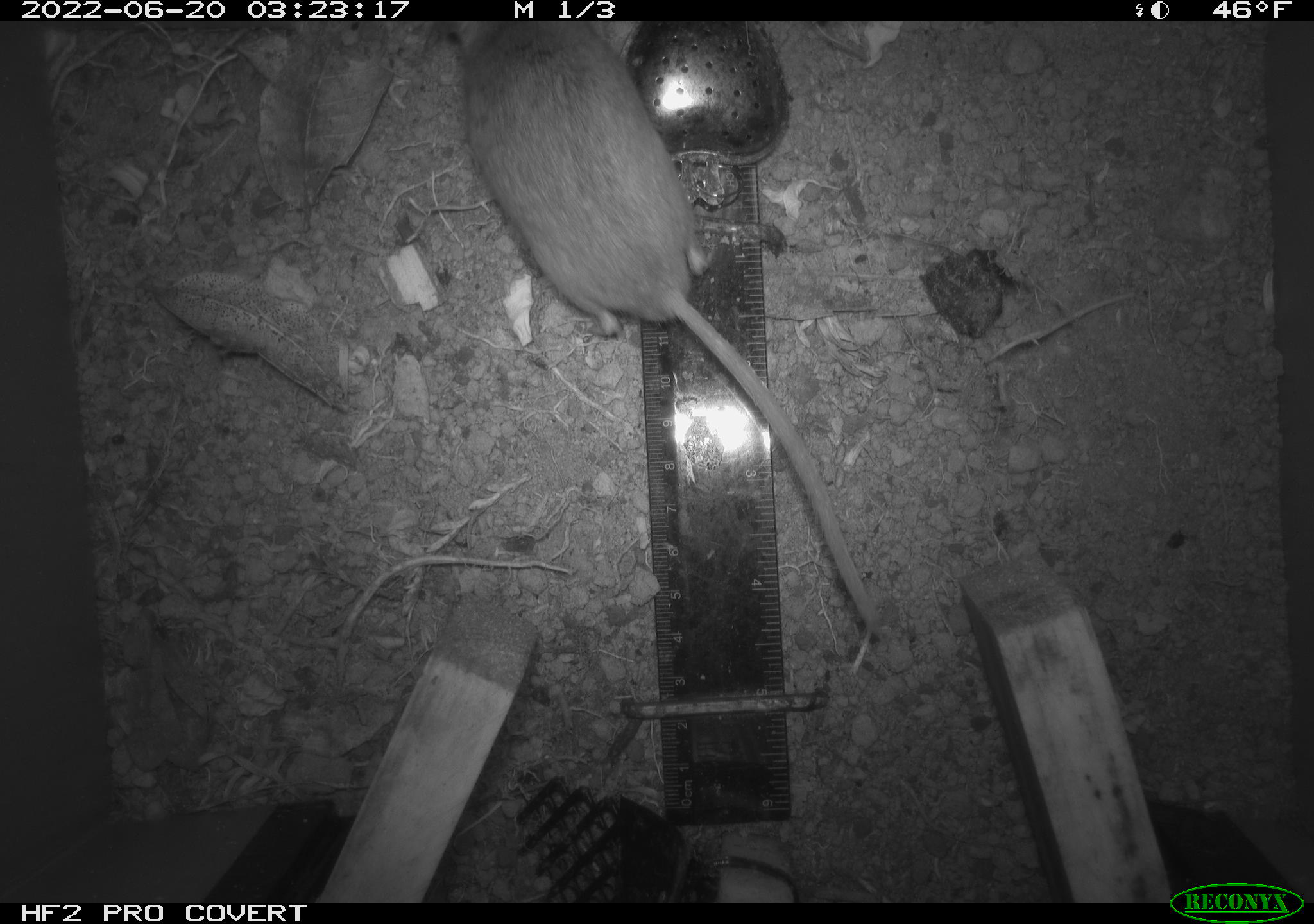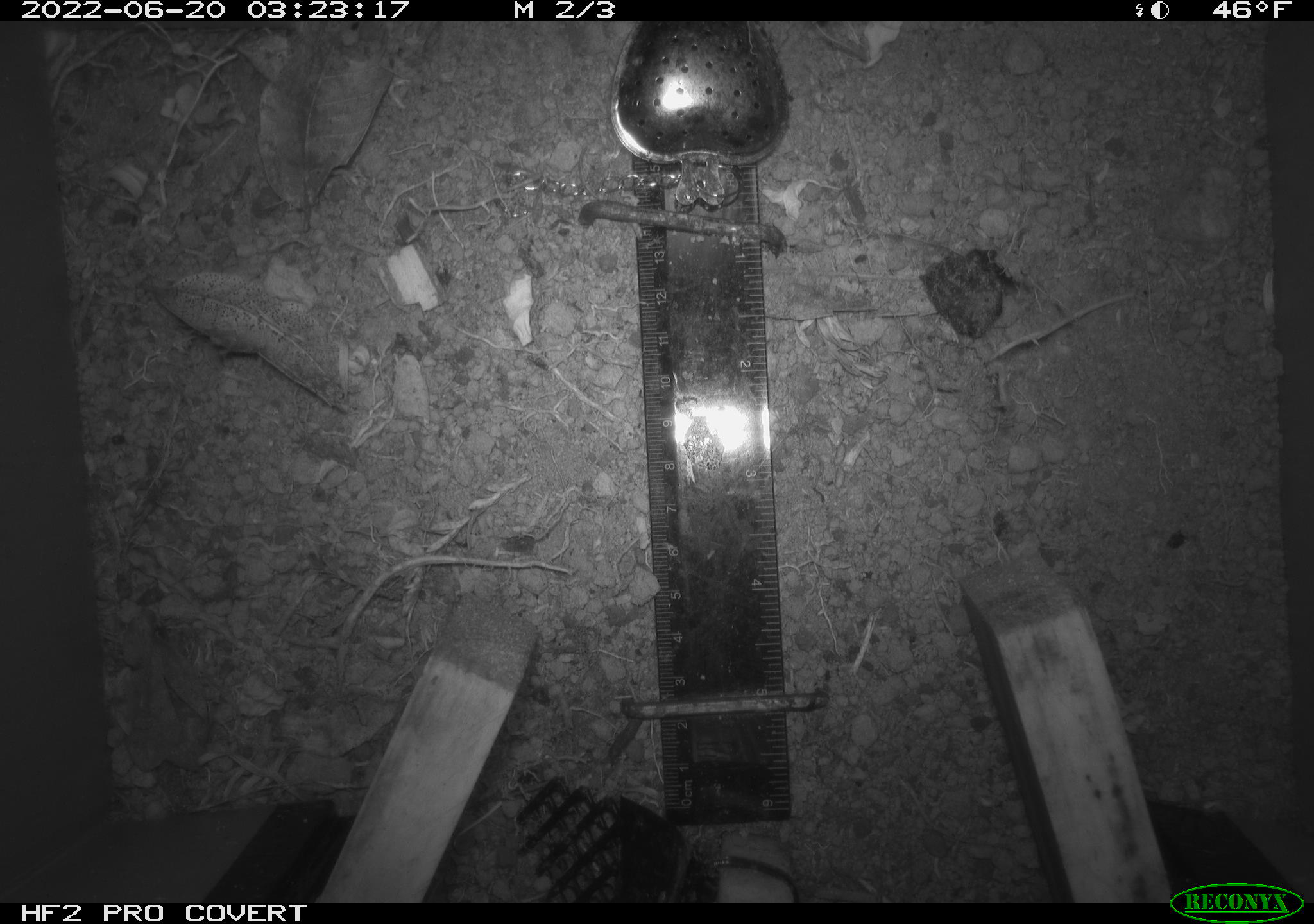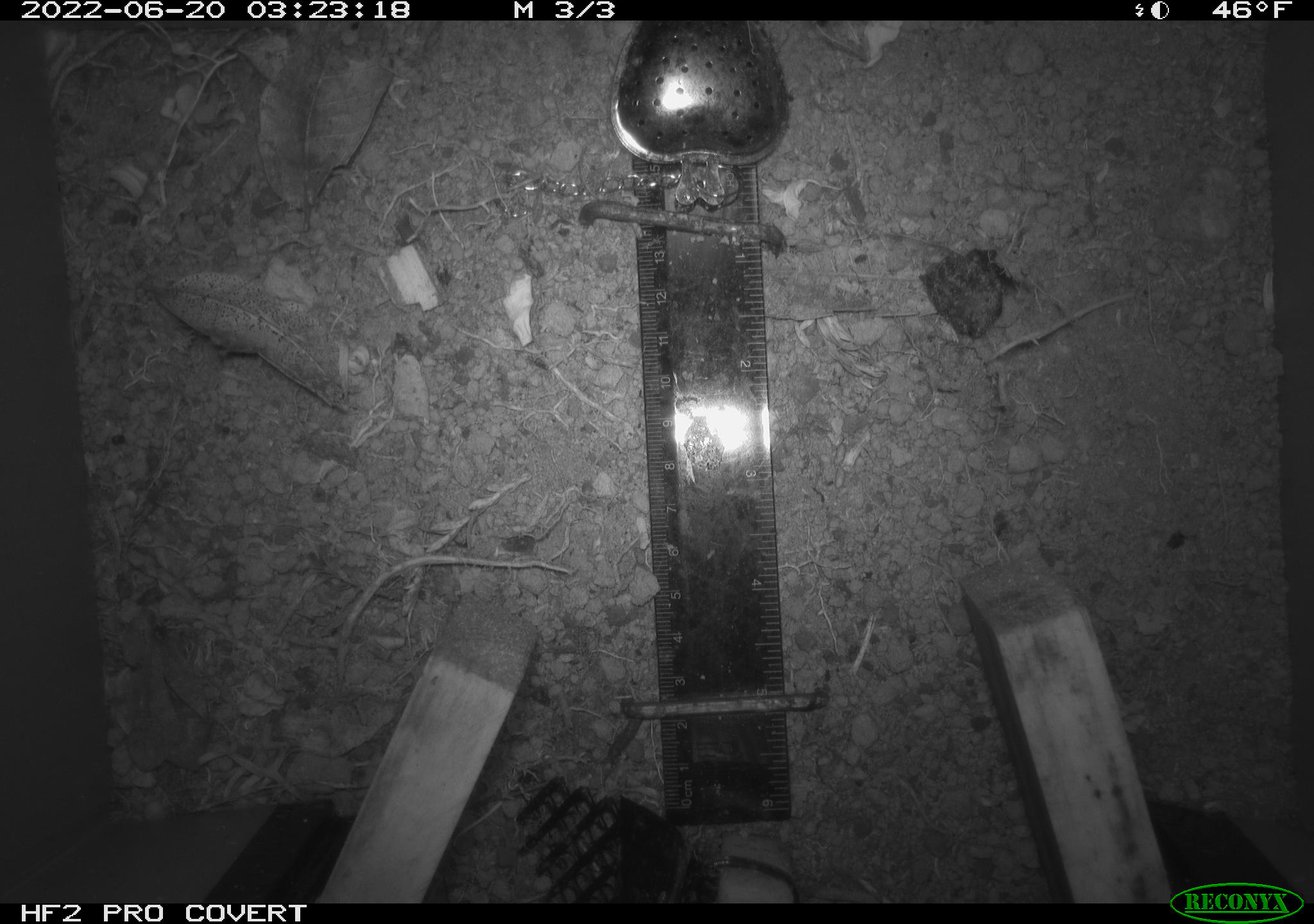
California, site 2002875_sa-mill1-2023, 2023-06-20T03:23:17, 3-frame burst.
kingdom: Animalia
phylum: Chordata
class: Mammalia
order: Rodentia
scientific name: Rodentia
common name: mouse species